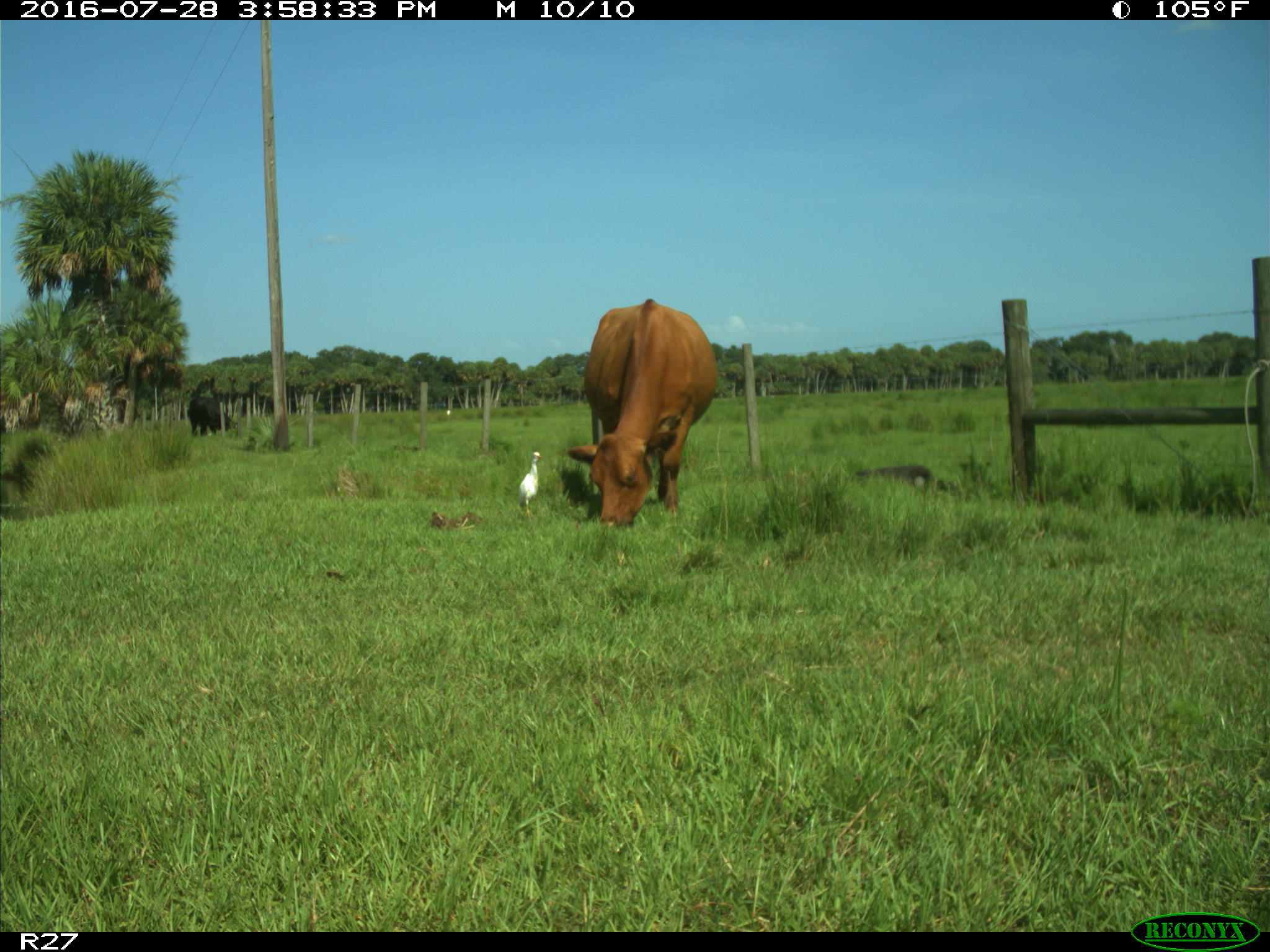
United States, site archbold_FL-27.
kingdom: Animalia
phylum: Chordata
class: Mammalia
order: Artiodactyla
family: Bovidae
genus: Bos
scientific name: Bos taurus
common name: domestic cow